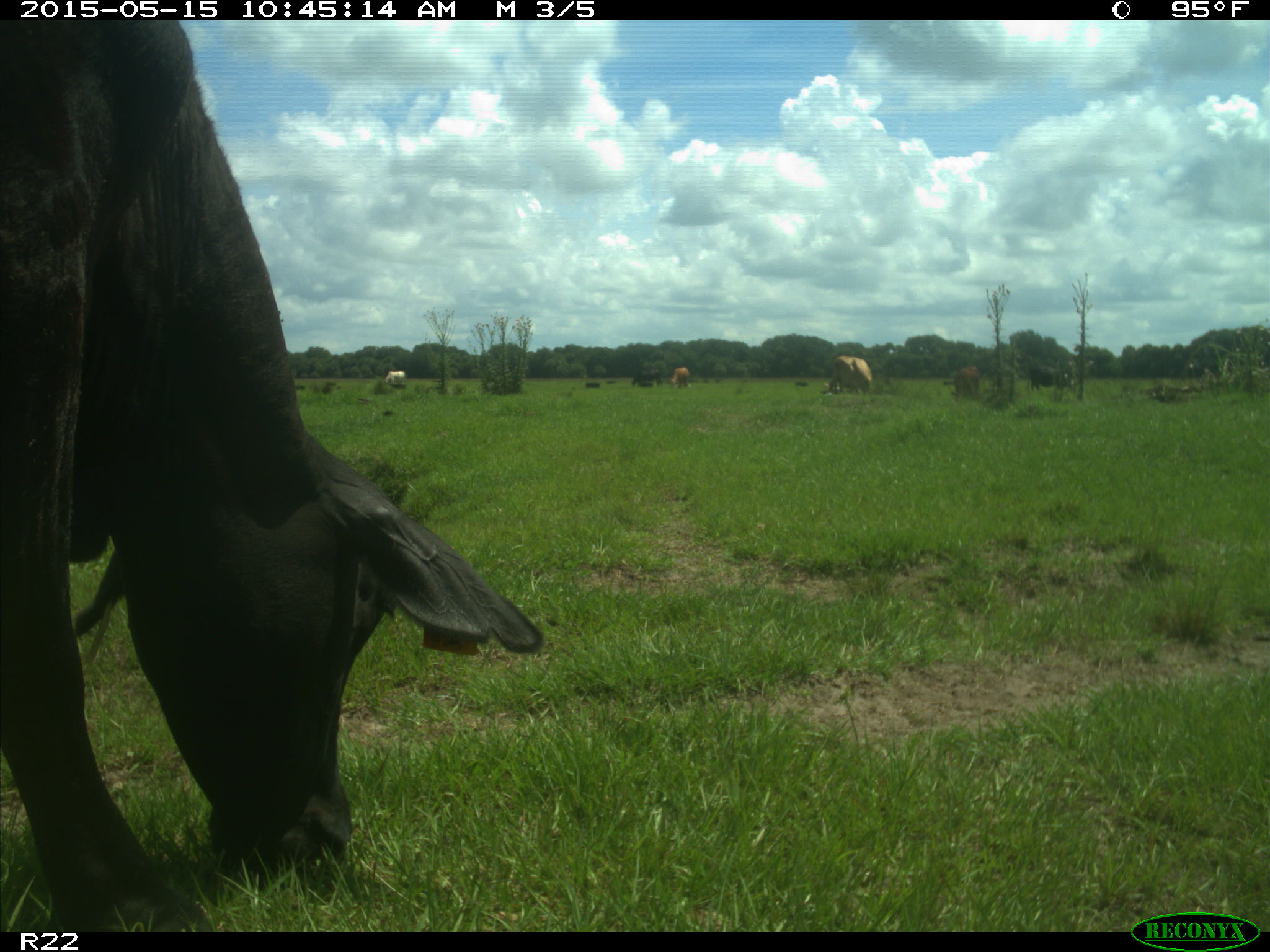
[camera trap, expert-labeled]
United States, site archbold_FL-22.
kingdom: Animalia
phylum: Chordata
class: Mammalia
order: Artiodactyla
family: Bovidae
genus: Bos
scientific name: Bos taurus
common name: domestic cow